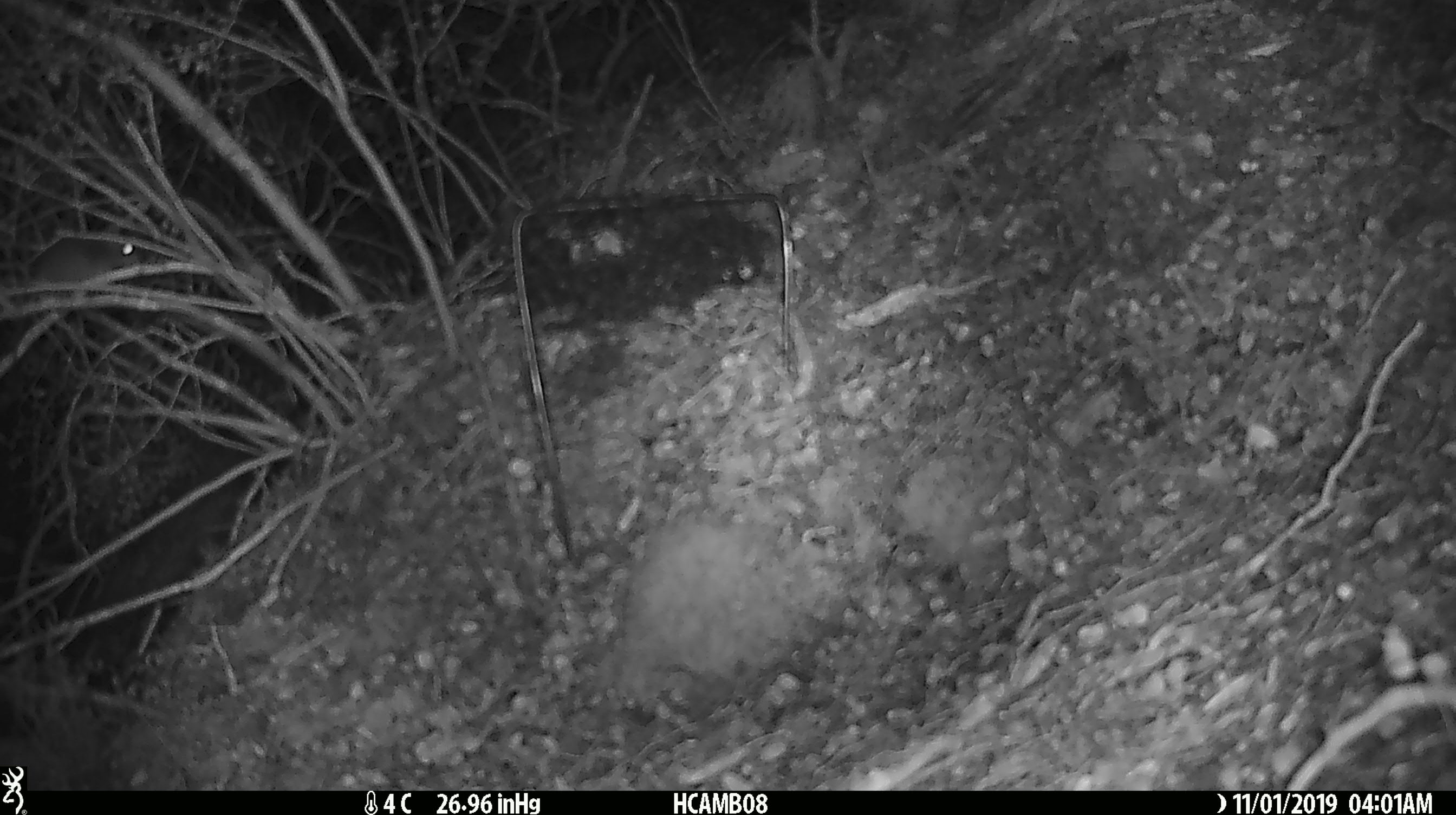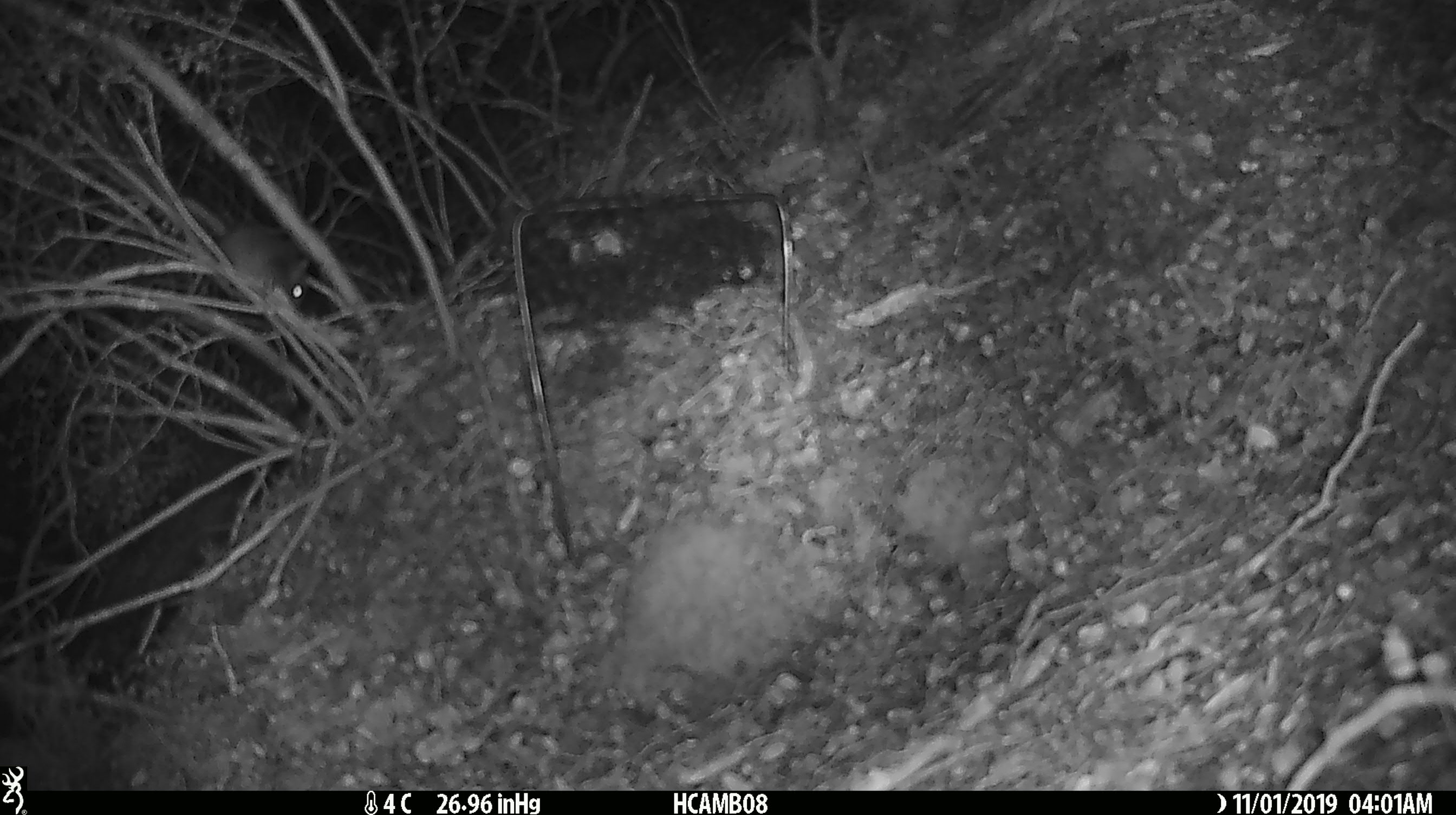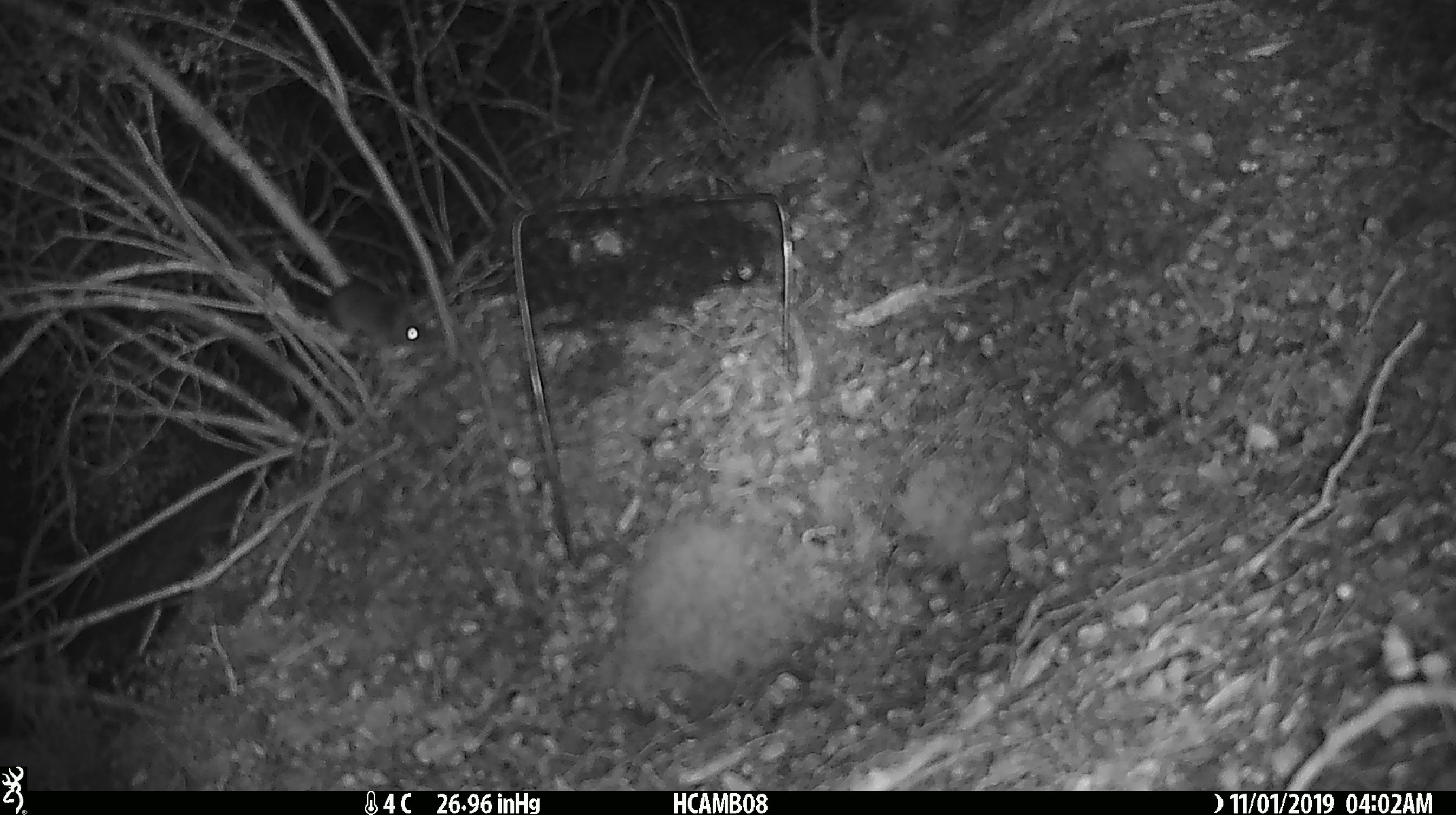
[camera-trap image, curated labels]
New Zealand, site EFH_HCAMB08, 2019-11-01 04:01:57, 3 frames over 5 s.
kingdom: Animalia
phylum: Chordata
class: Mammalia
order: Rodentia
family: Muridae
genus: Mus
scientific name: Mus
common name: mouse